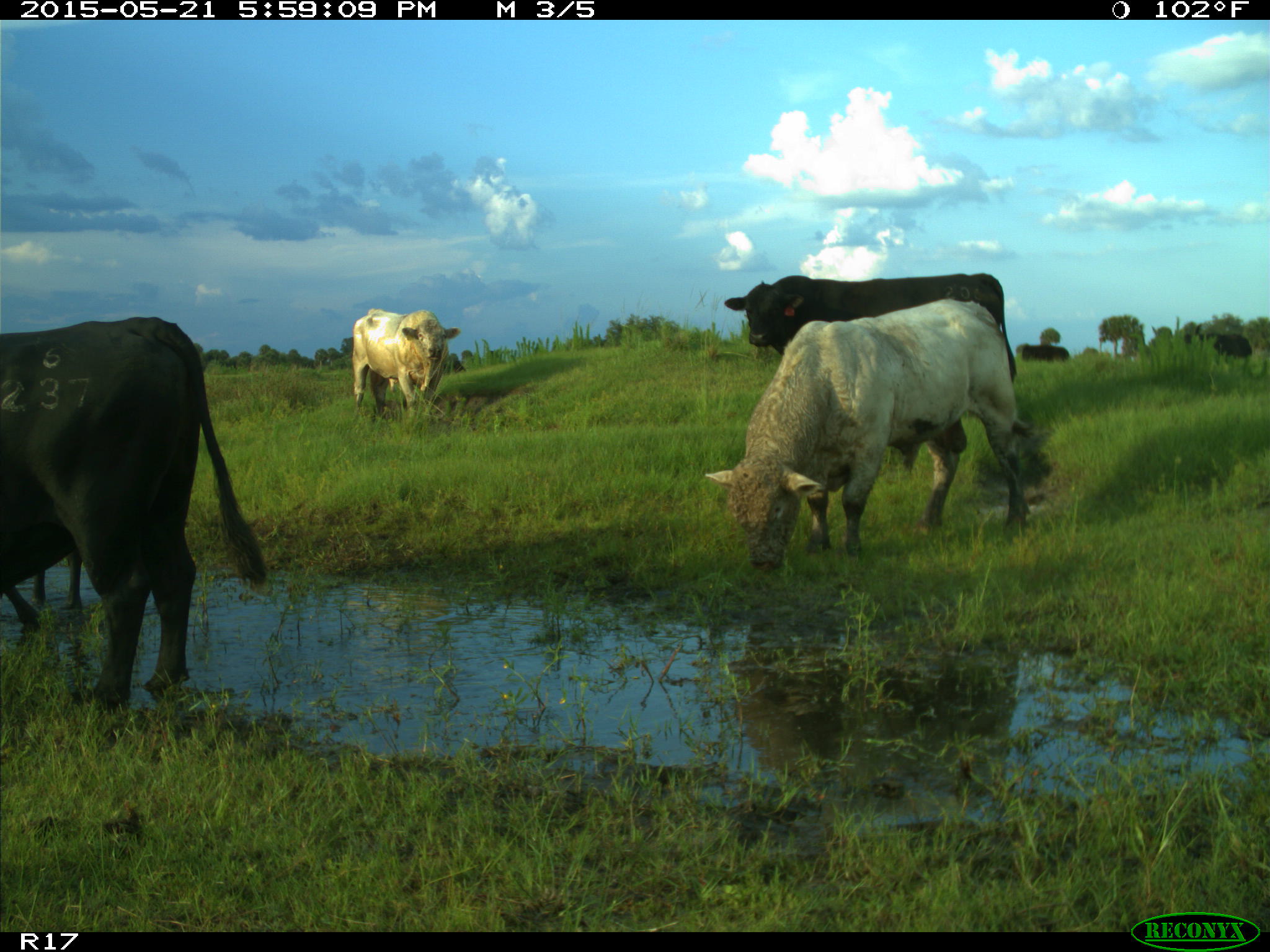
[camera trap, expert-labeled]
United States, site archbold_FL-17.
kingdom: Animalia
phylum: Chordata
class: Mammalia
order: Artiodactyla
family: Bovidae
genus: Bos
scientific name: Bos taurus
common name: domestic cow